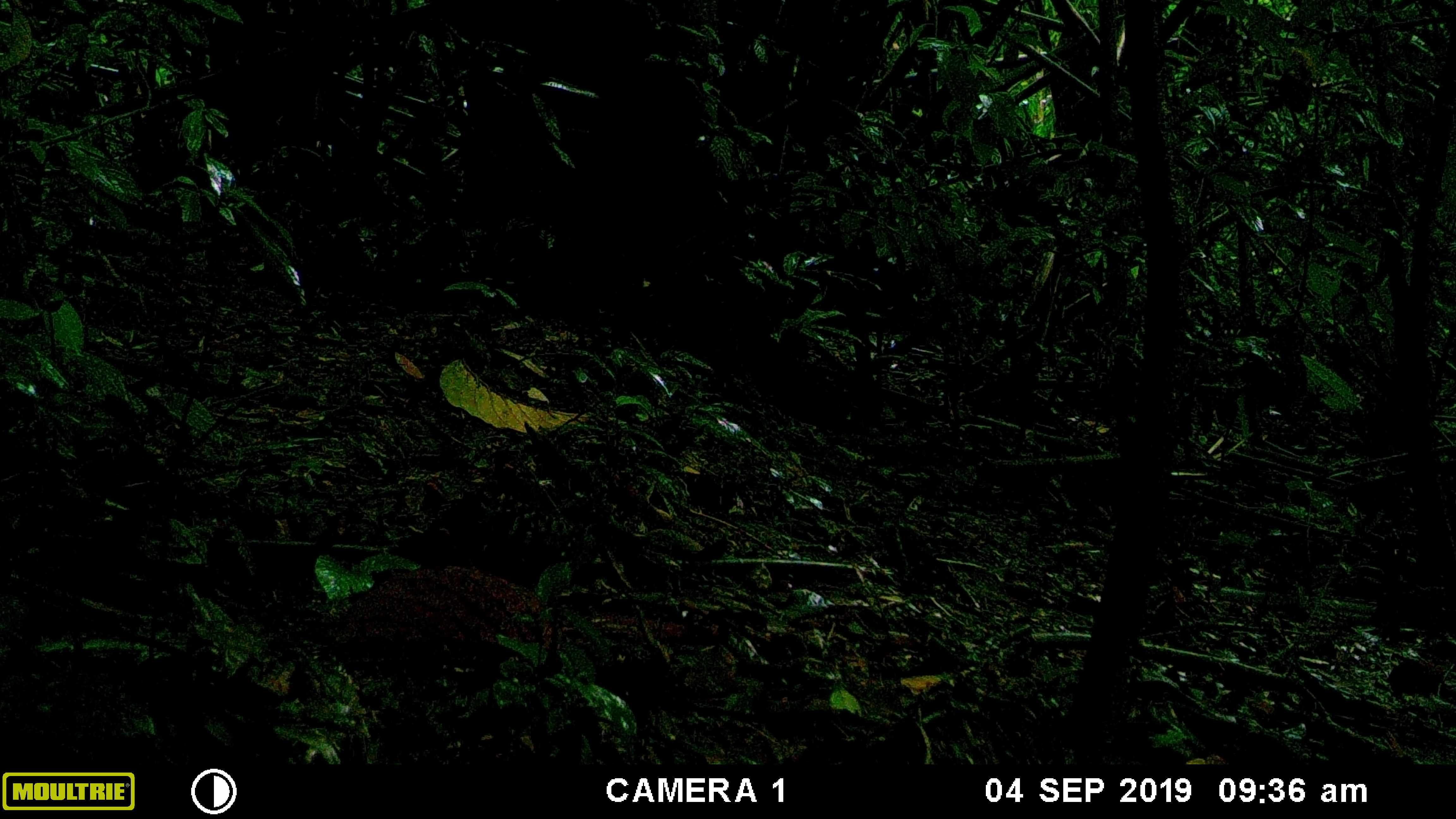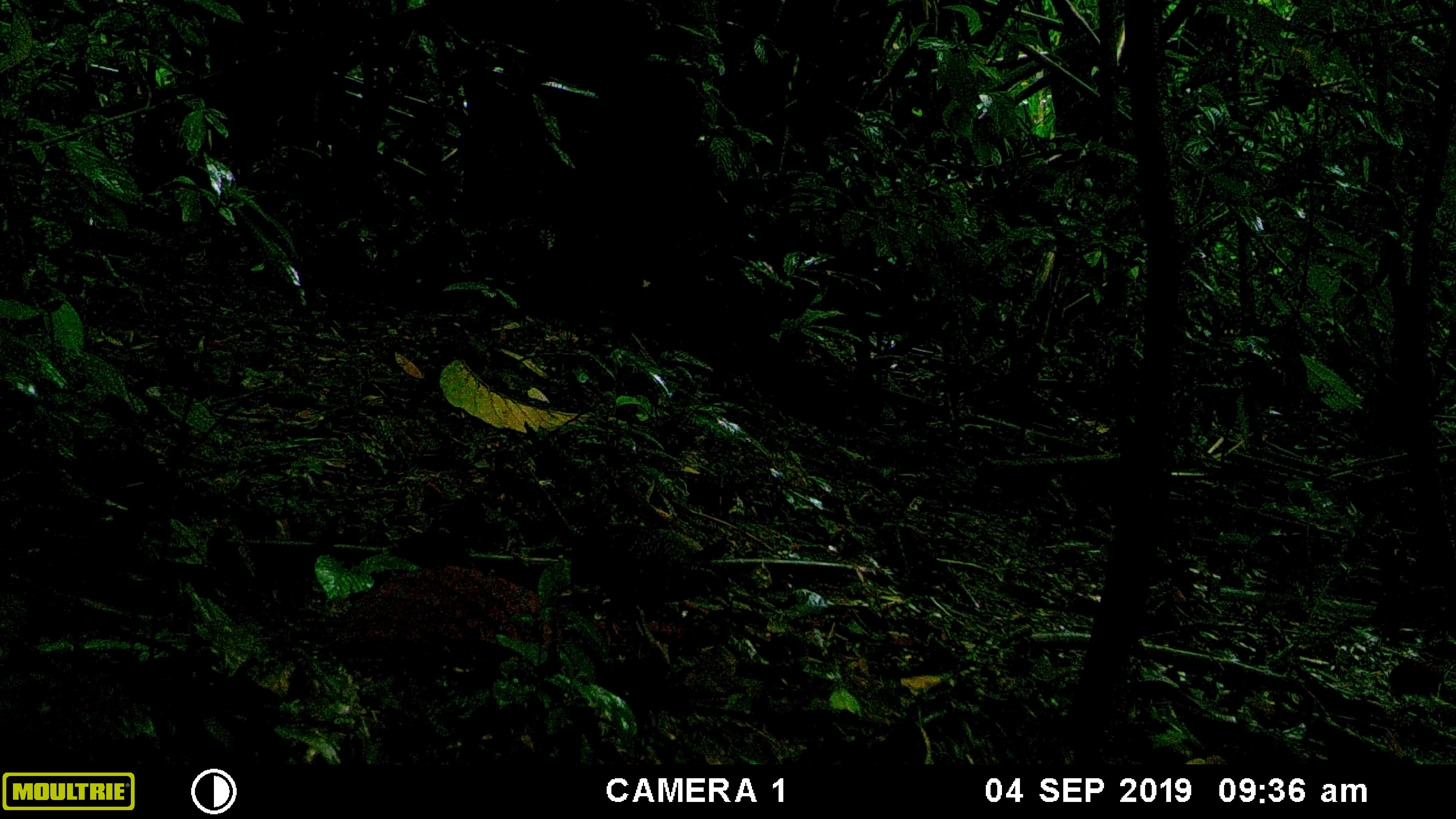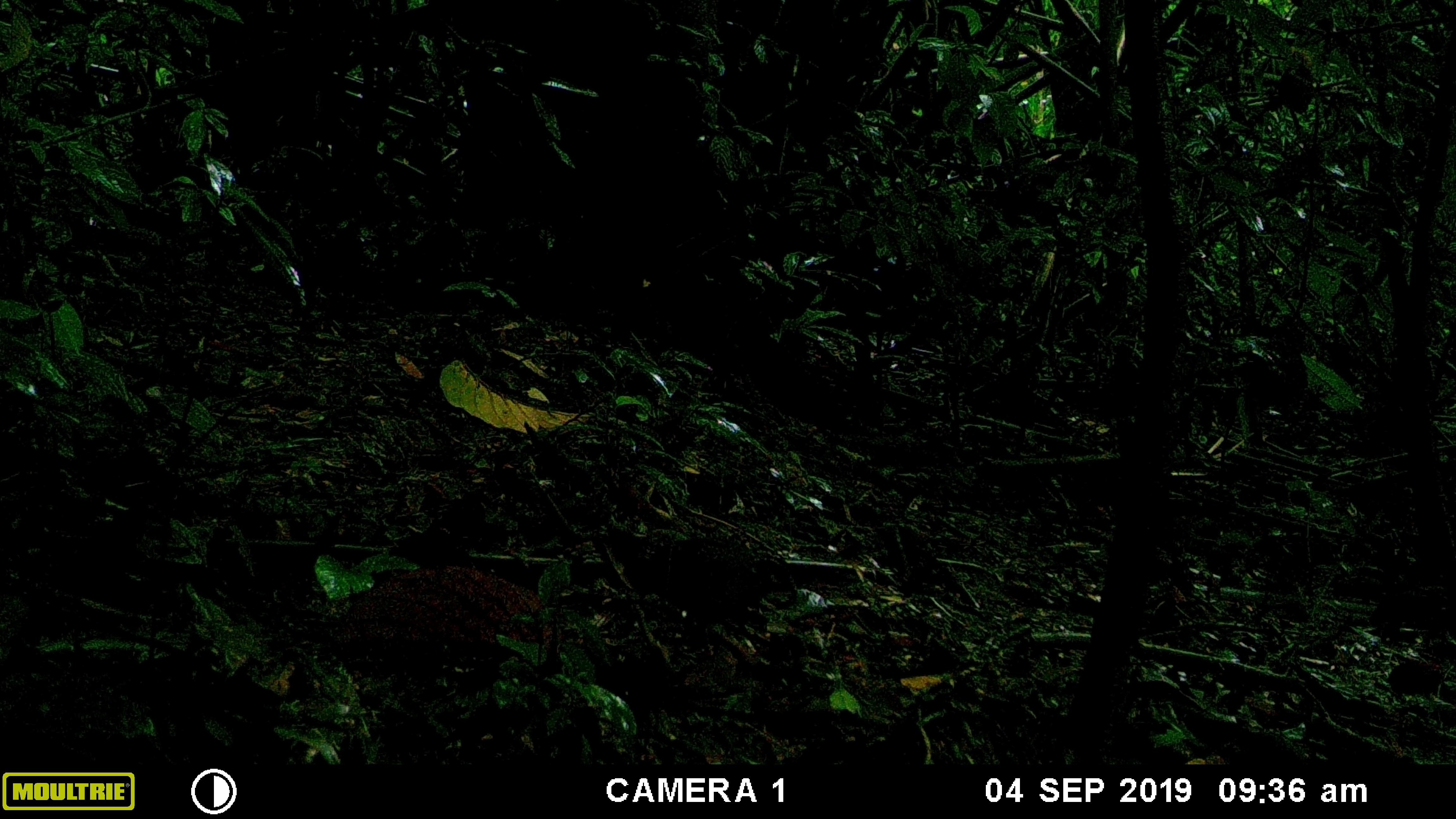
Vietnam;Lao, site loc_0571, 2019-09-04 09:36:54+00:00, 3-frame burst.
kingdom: Animalia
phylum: Chordata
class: Aves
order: Galliformes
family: Phasianidae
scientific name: Phasianidae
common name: partridge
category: unidentified partridge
Unidentified partridge (partridge) (Phasianidae). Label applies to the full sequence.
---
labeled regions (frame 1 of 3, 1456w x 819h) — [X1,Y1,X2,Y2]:
unidentified partridge: [429,499,596,587]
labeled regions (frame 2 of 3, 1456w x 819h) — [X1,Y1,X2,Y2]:
unidentified partridge: [570,524,733,613]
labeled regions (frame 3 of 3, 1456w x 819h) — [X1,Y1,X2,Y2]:
unidentified partridge: [604,522,798,625]